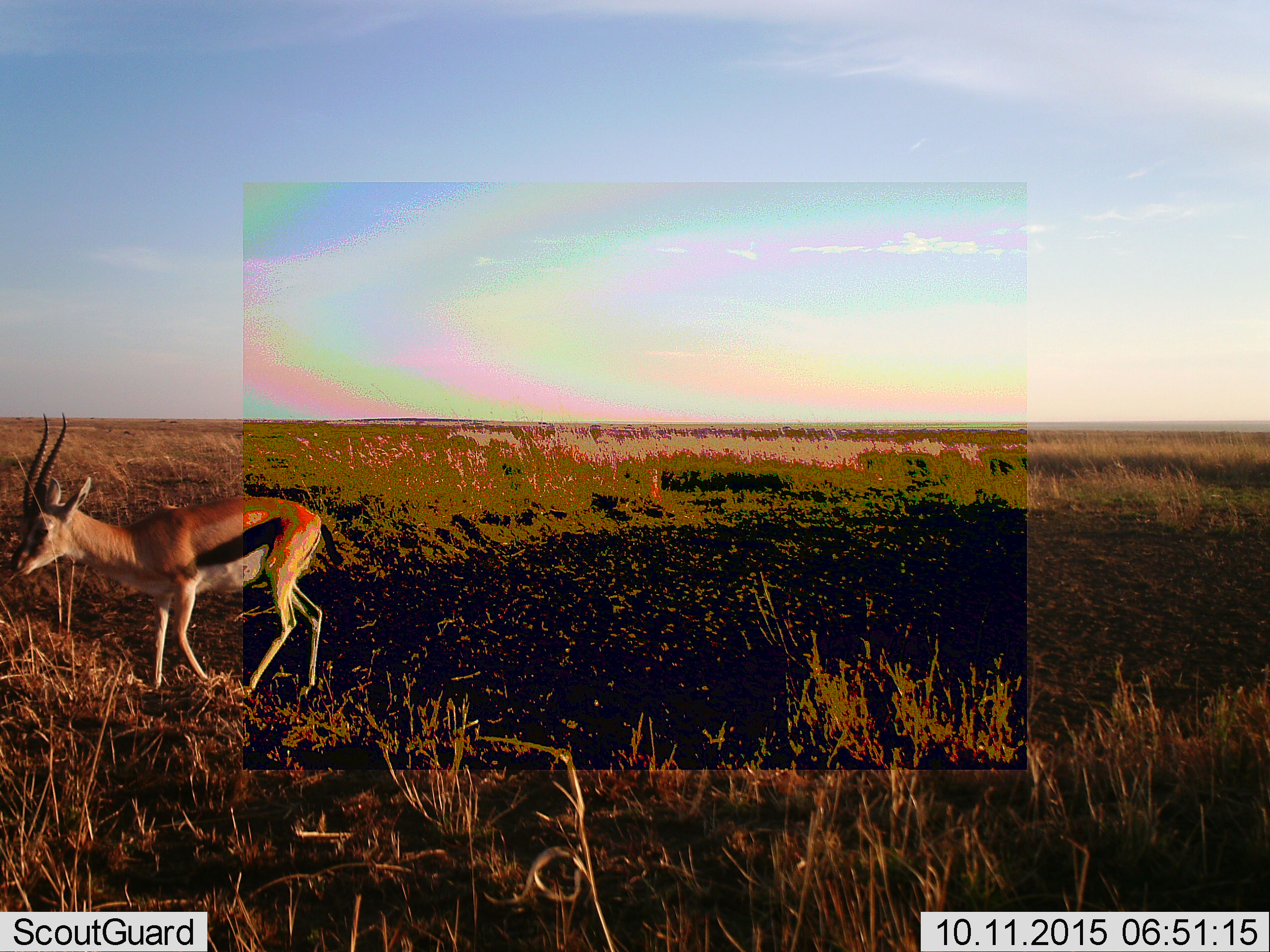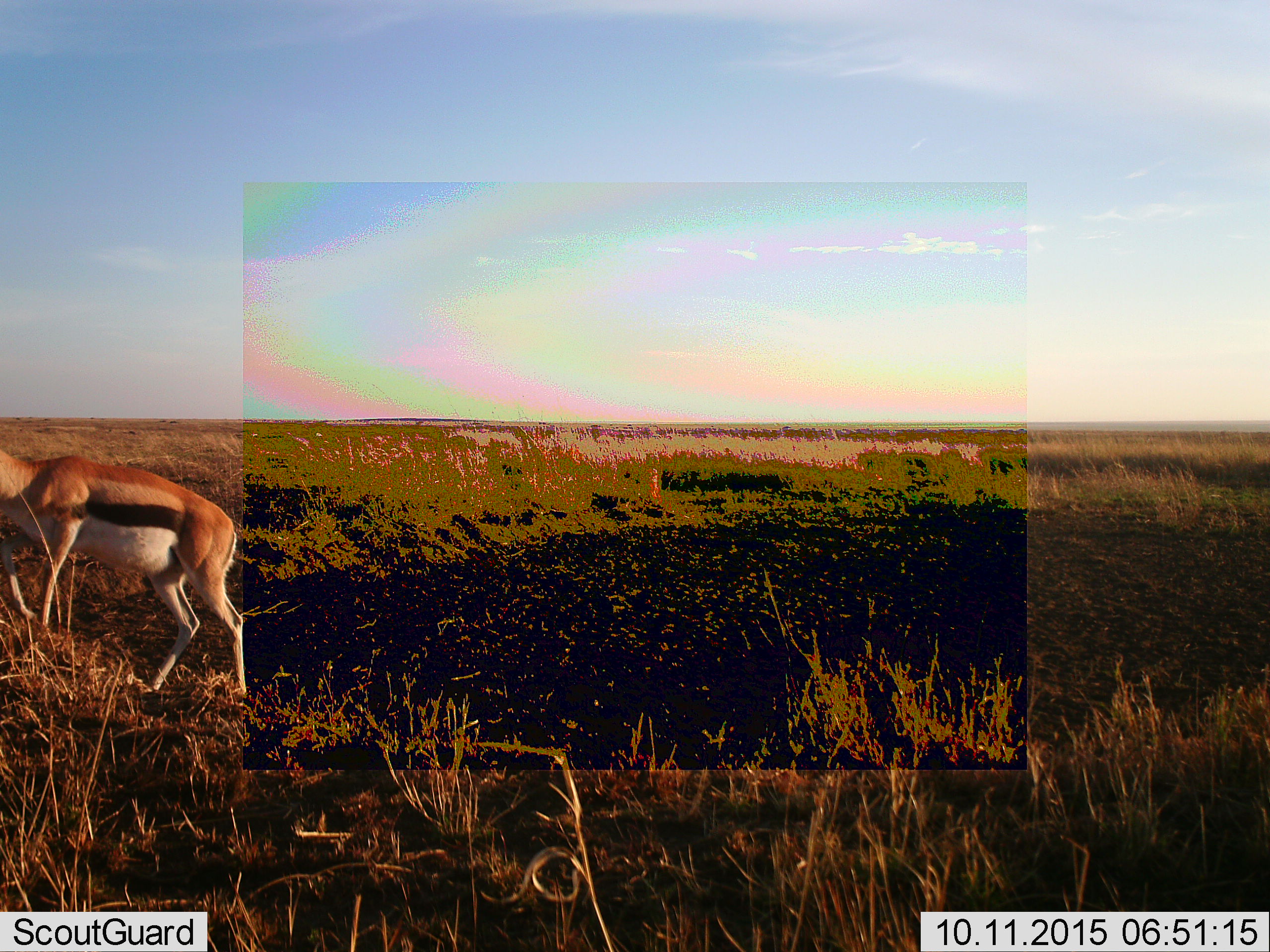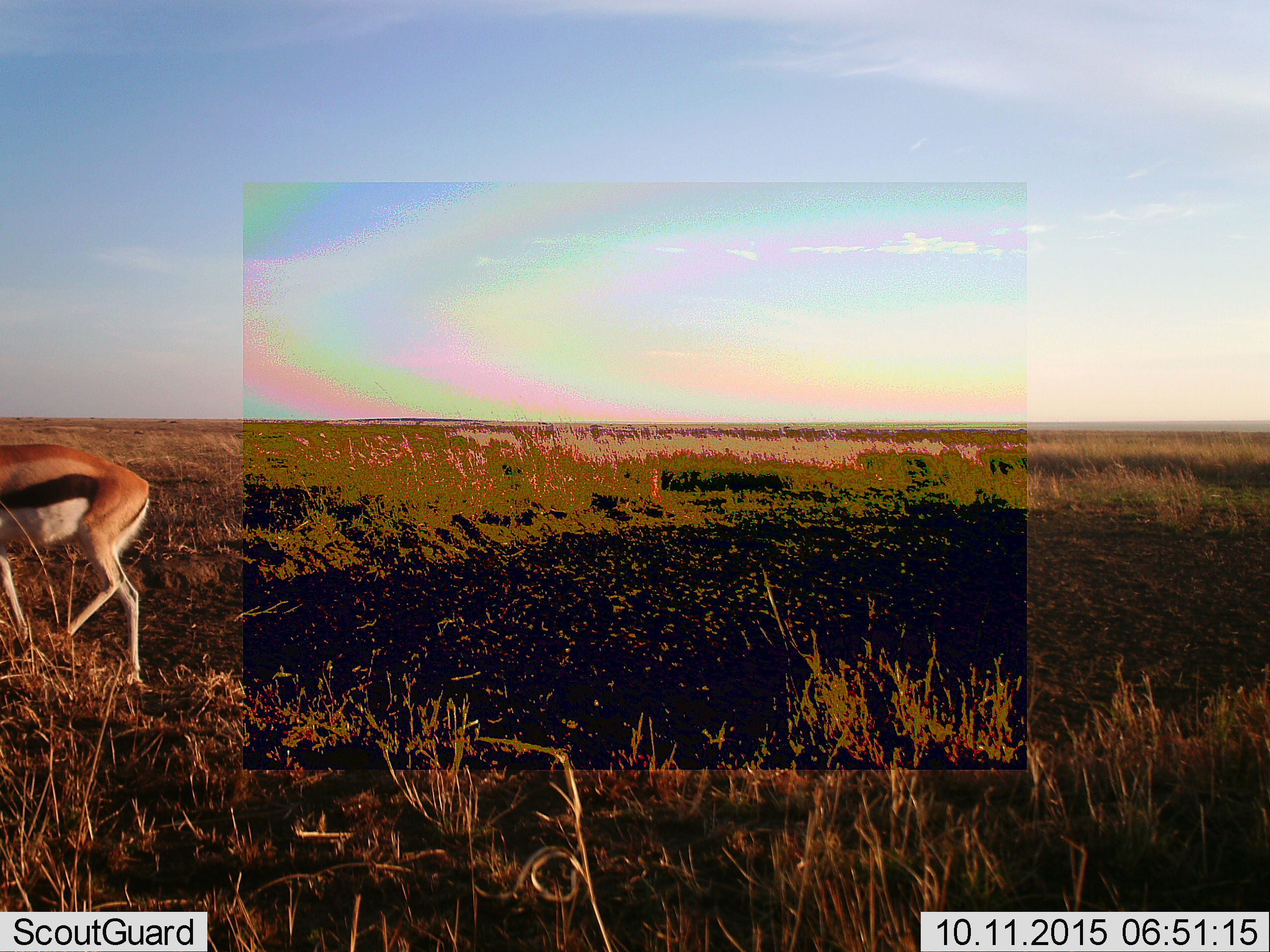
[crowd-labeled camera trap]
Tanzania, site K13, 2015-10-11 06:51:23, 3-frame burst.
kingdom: Animalia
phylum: Chordata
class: Mammalia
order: Artiodactyla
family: Bovidae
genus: Eudorcas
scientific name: Eudorcas thomsonii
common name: thomson's gazelle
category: gazellethomsons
Gazellethomsons (thomson's gazelle) (Eudorcas thomsonii), count 1. Behavior (volunteer vote fractions): standing 14%, resting 0%, moving 86%, interacting 0%. Young present (vote fraction): 0%. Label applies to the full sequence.